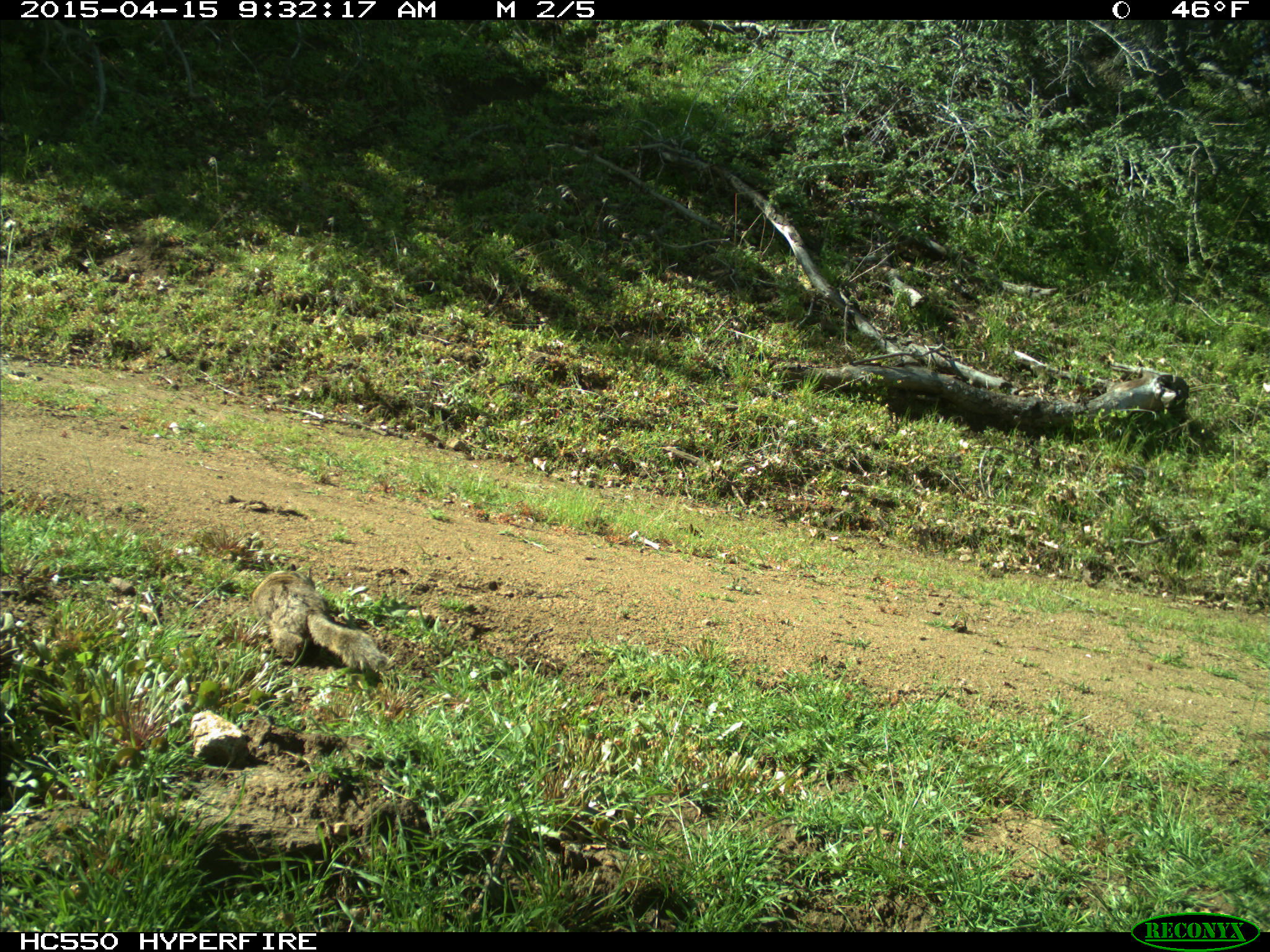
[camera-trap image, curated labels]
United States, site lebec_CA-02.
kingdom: Animalia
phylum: Chordata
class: Mammalia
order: Rodentia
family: Sciuridae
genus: Otospermophilus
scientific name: Otospermophilus beecheyi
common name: california ground squirrel